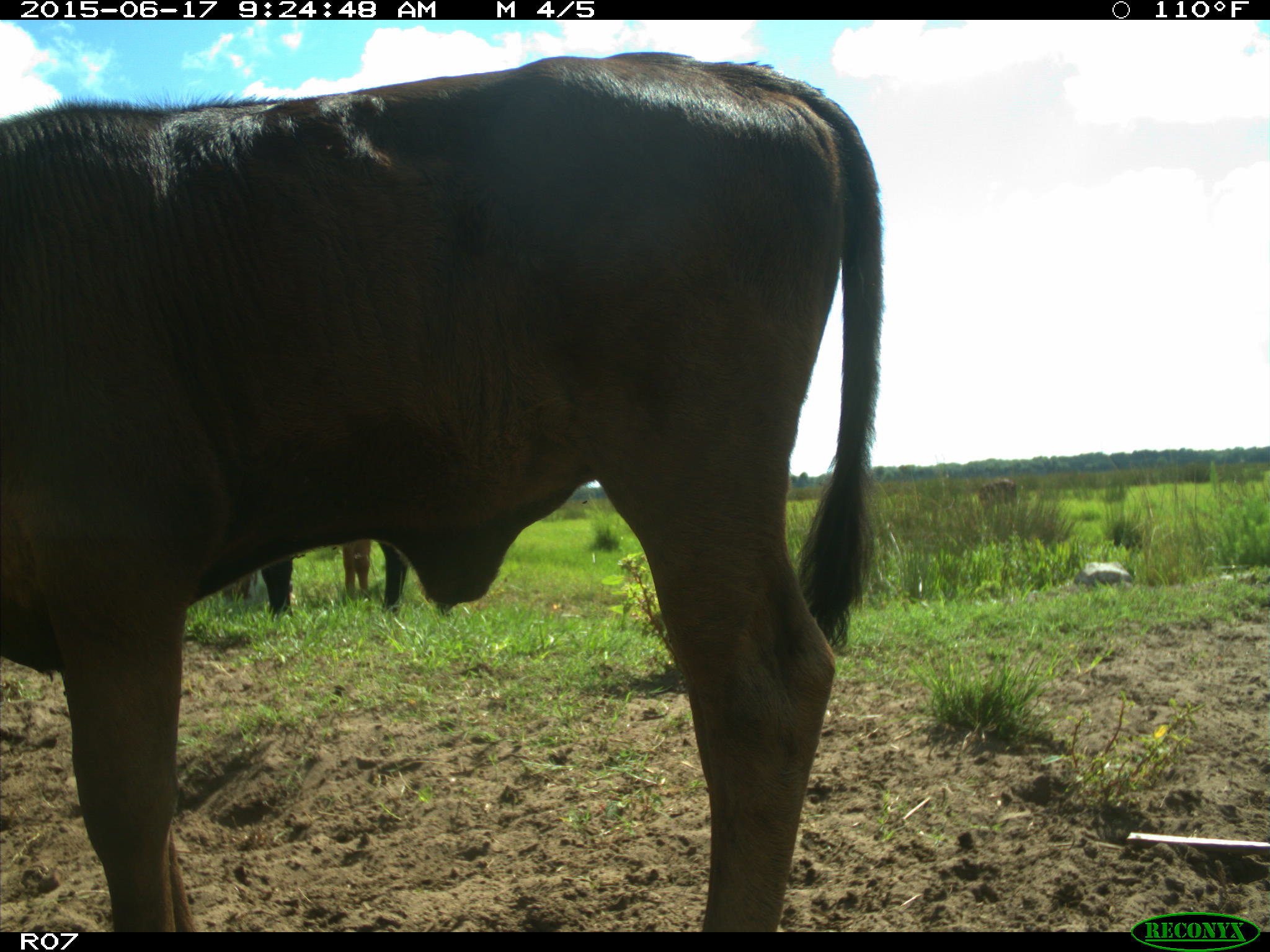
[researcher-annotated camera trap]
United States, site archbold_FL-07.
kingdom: Animalia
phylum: Chordata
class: Mammalia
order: Artiodactyla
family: Bovidae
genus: Bos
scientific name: Bos taurus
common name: domestic cow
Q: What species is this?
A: Bos taurus (domestic cow).